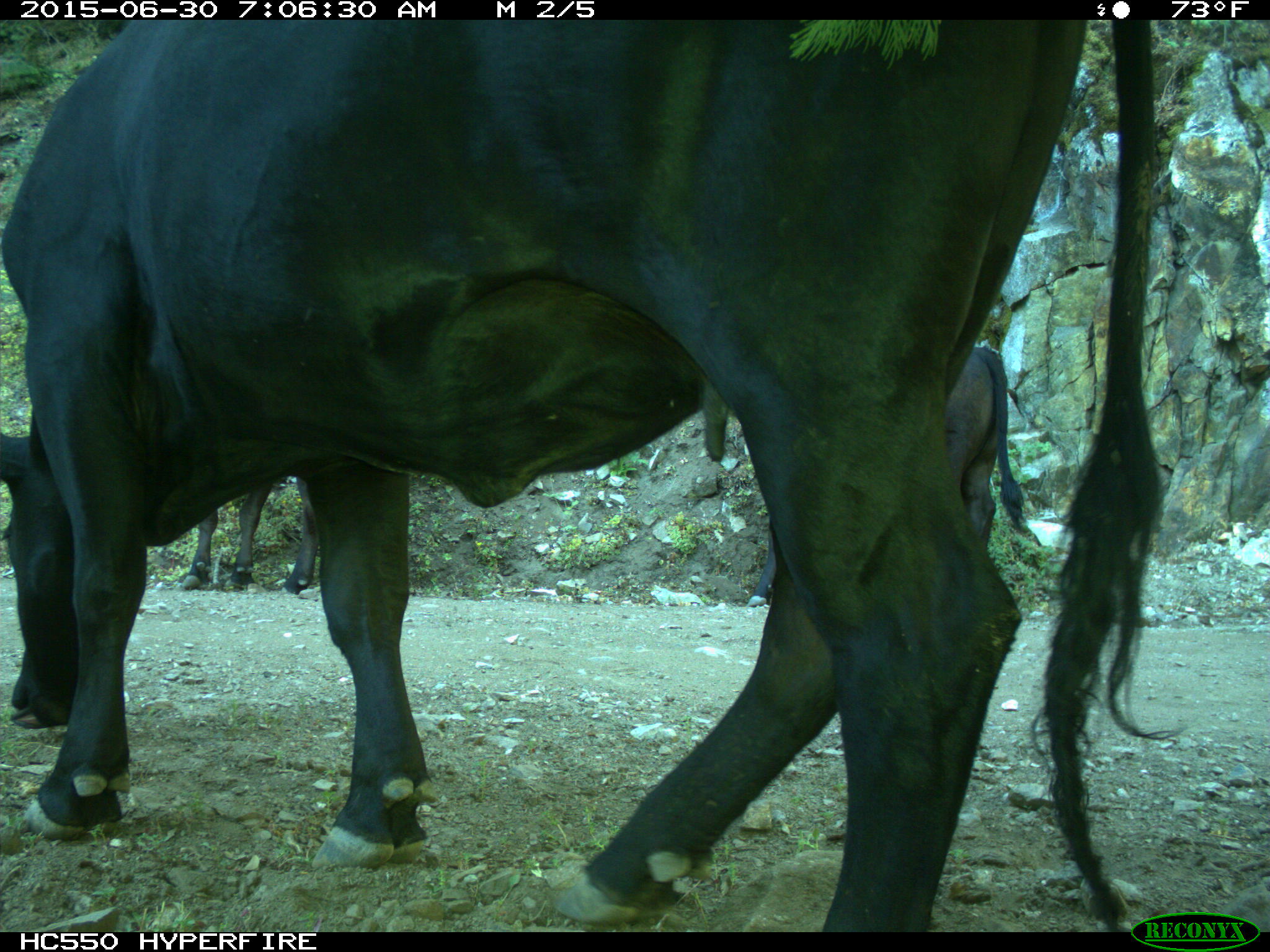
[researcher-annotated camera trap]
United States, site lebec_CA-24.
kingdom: Animalia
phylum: Chordata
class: Mammalia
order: Artiodactyla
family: Bovidae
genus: Bos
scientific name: Bos taurus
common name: domestic cow